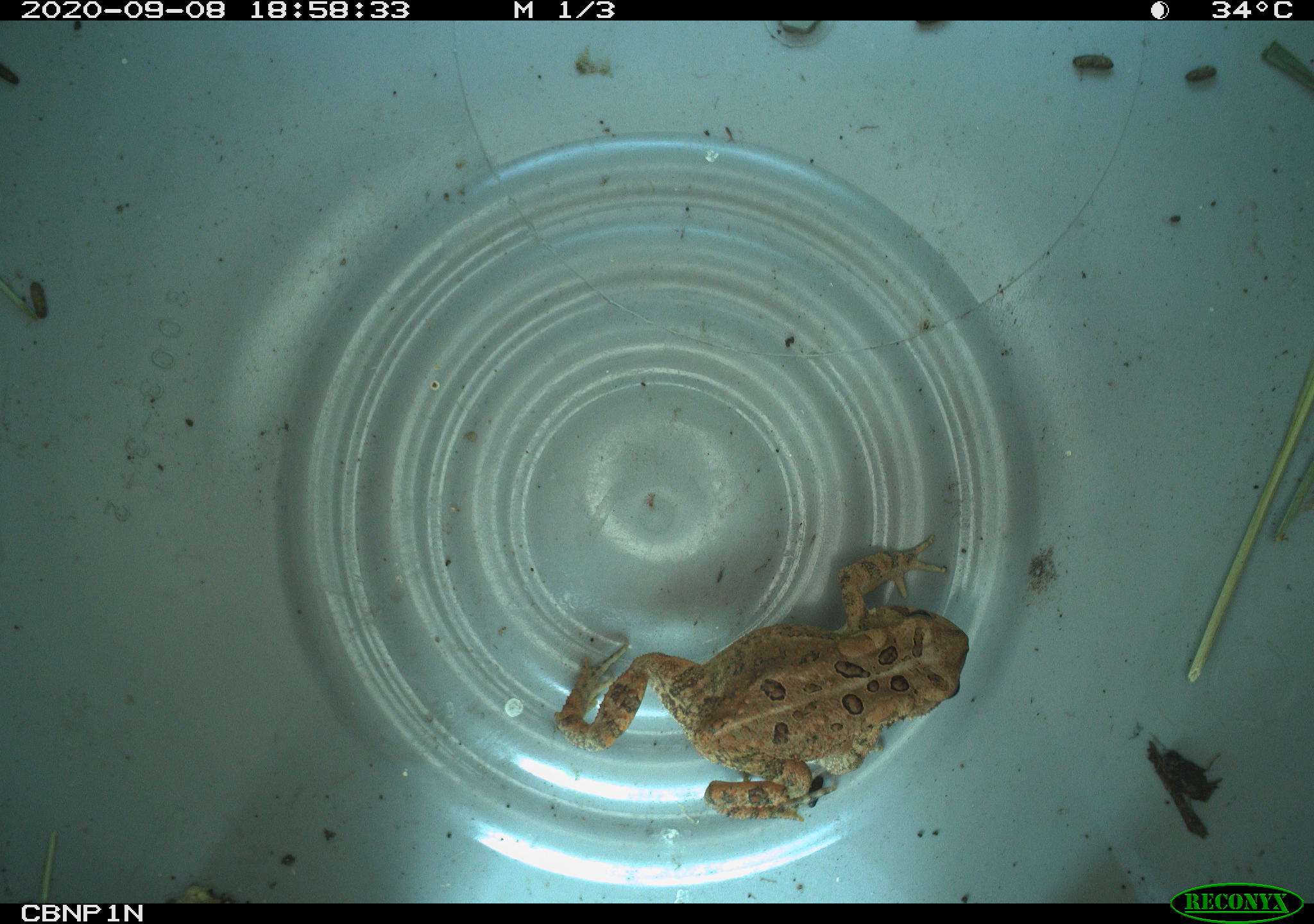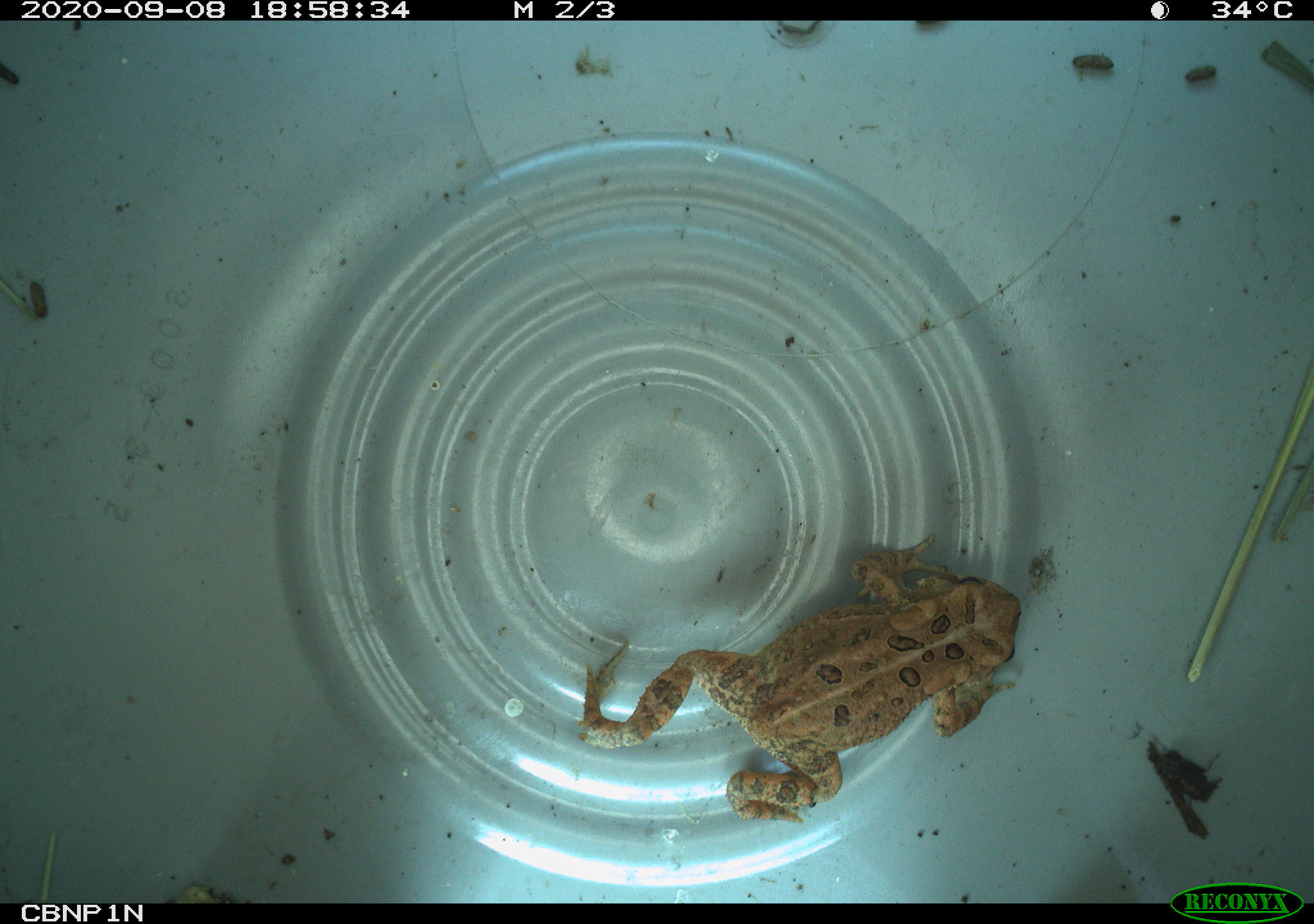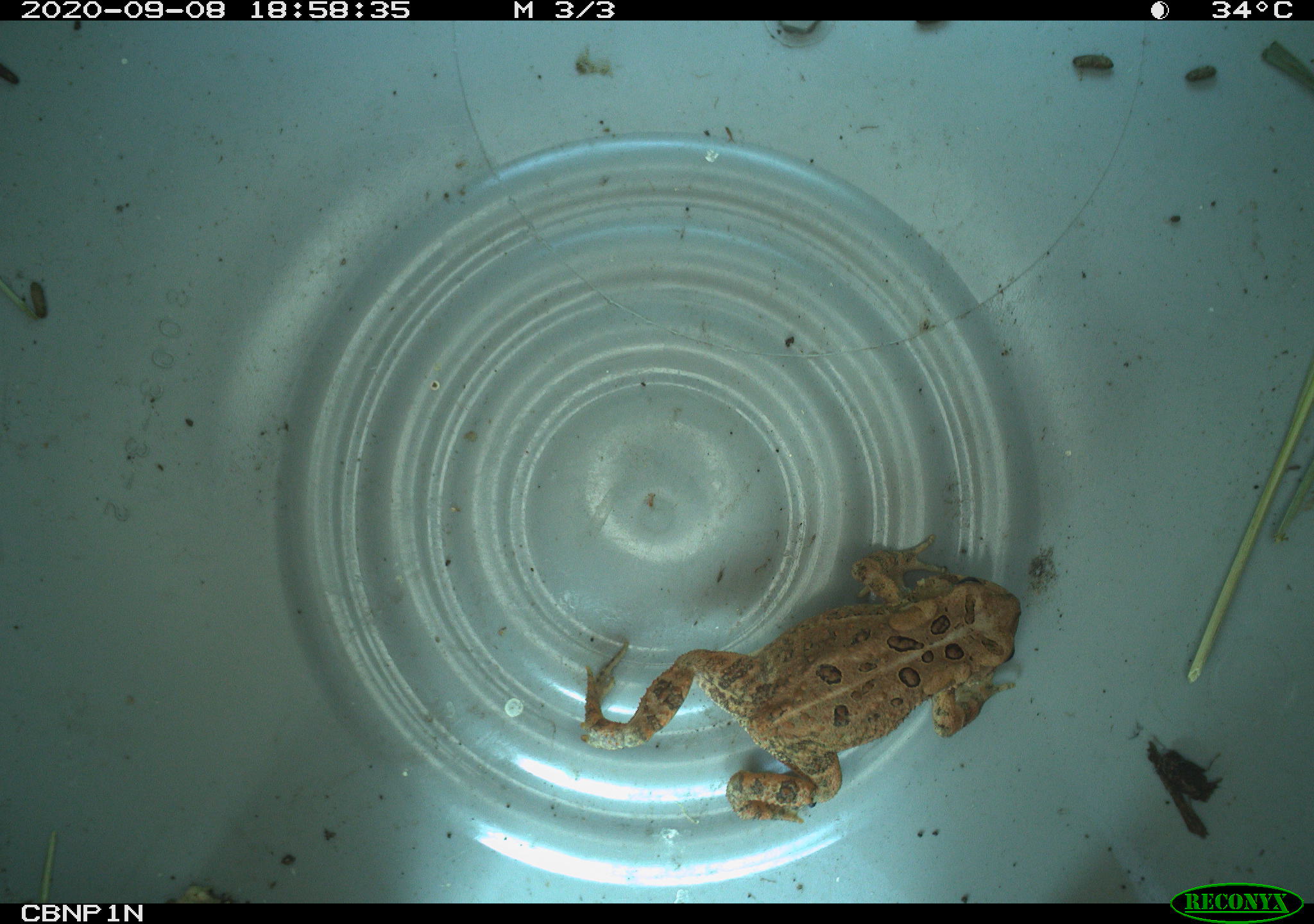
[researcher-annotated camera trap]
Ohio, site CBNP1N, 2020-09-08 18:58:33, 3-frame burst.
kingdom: Animalia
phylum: Chordata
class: Amphibia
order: Anura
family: Bufonidae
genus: Anaxyrus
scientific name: Anaxyrus americanus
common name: american toad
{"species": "american toad (Anaxyrus americanus)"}